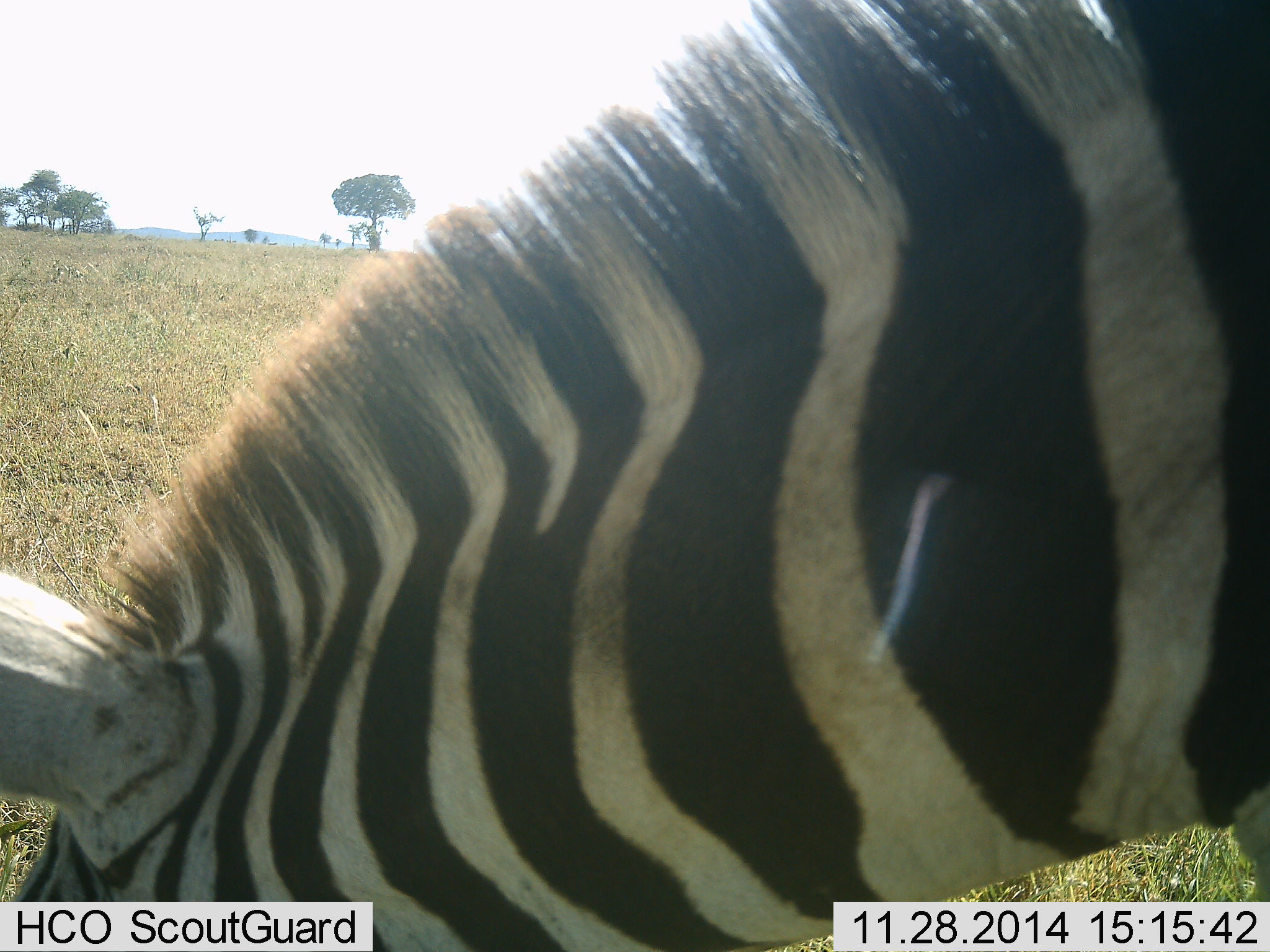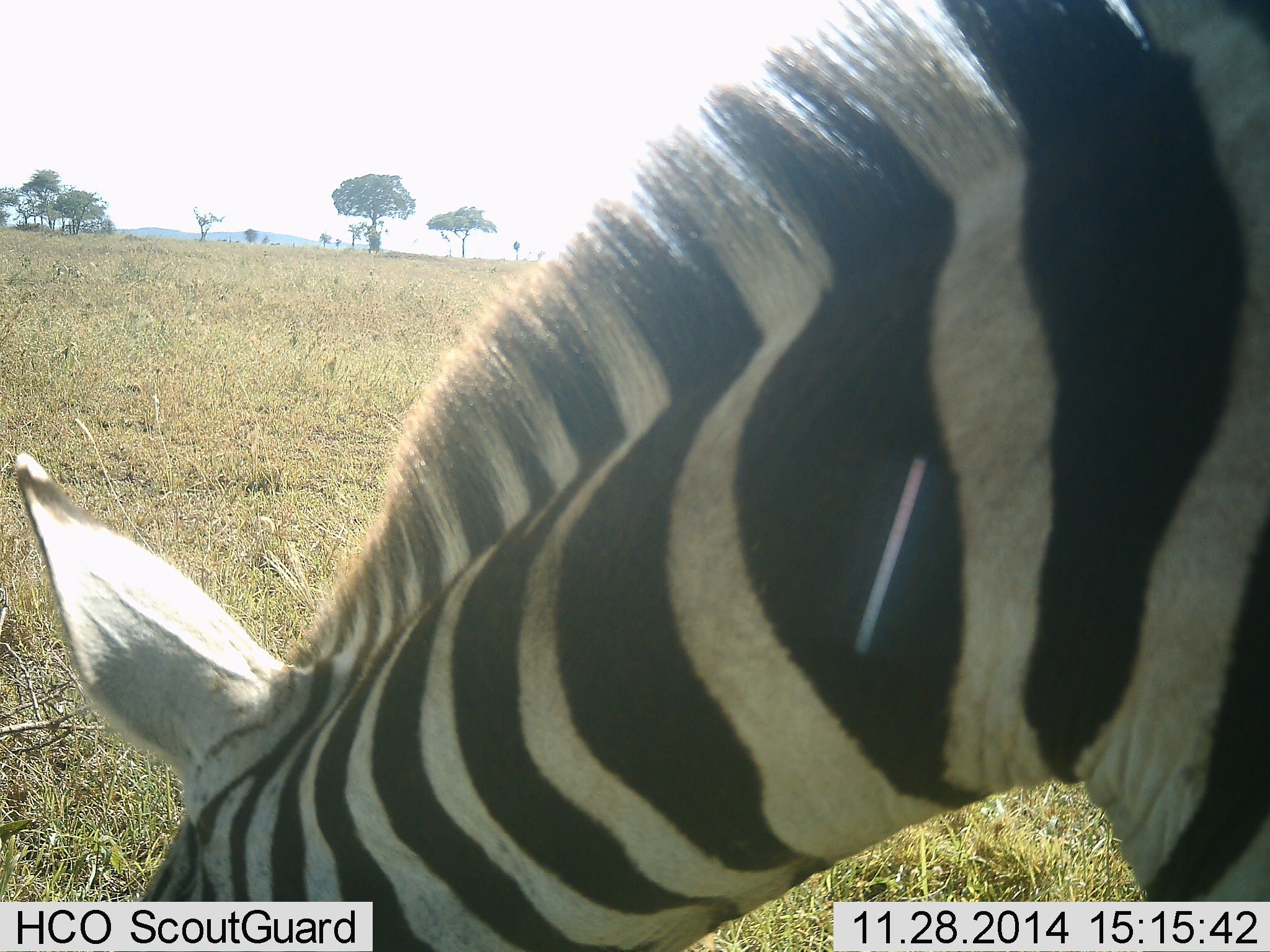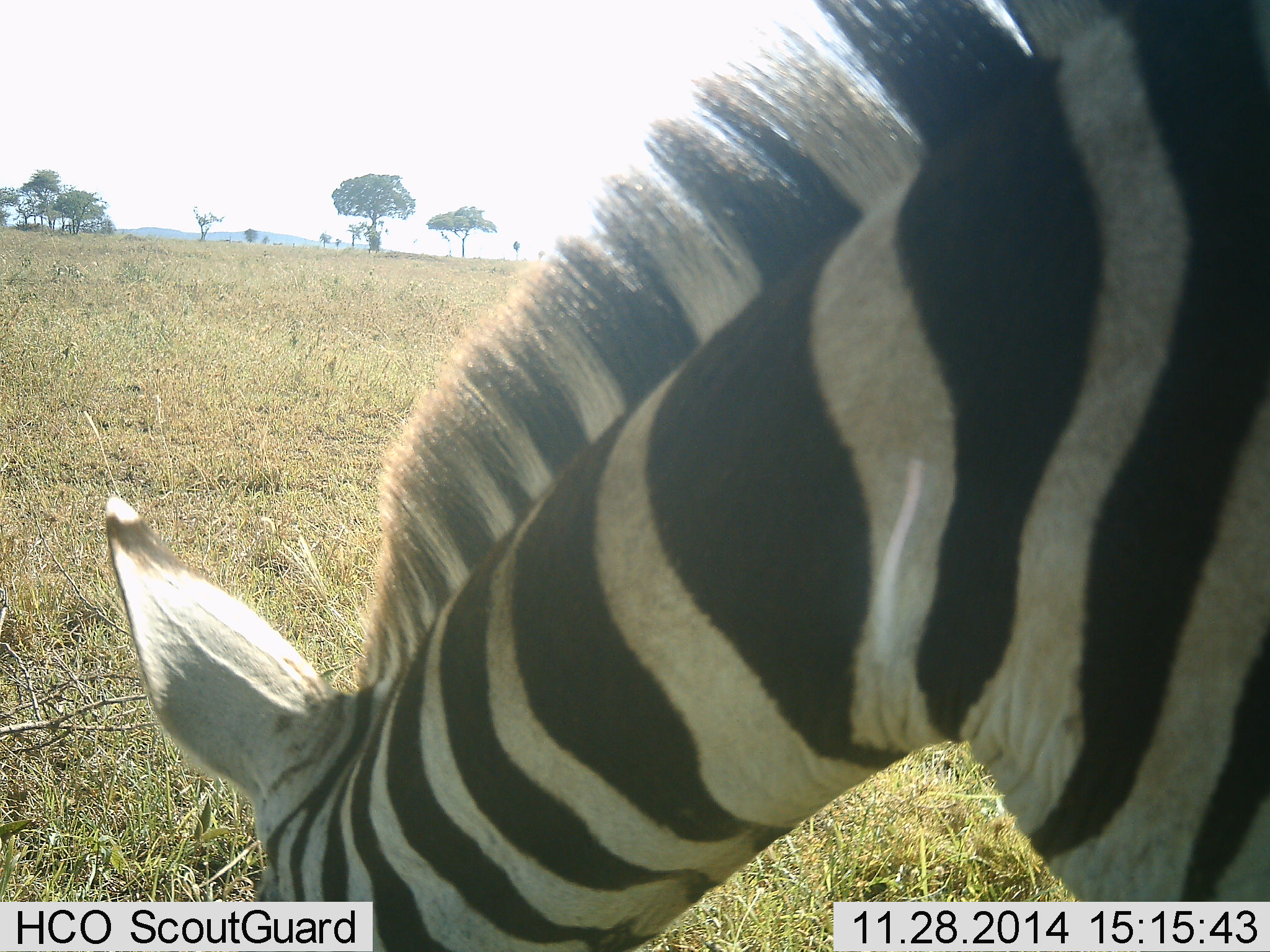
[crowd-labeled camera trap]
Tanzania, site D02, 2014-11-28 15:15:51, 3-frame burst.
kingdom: Animalia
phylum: Chordata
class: Mammalia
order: Perissodactyla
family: Equidae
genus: Equus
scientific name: Equus quagga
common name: plains zebra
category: zebra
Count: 1.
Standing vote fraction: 20%.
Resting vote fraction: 0%.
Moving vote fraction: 0%.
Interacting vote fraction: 0%.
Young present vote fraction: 0%.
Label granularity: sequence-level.